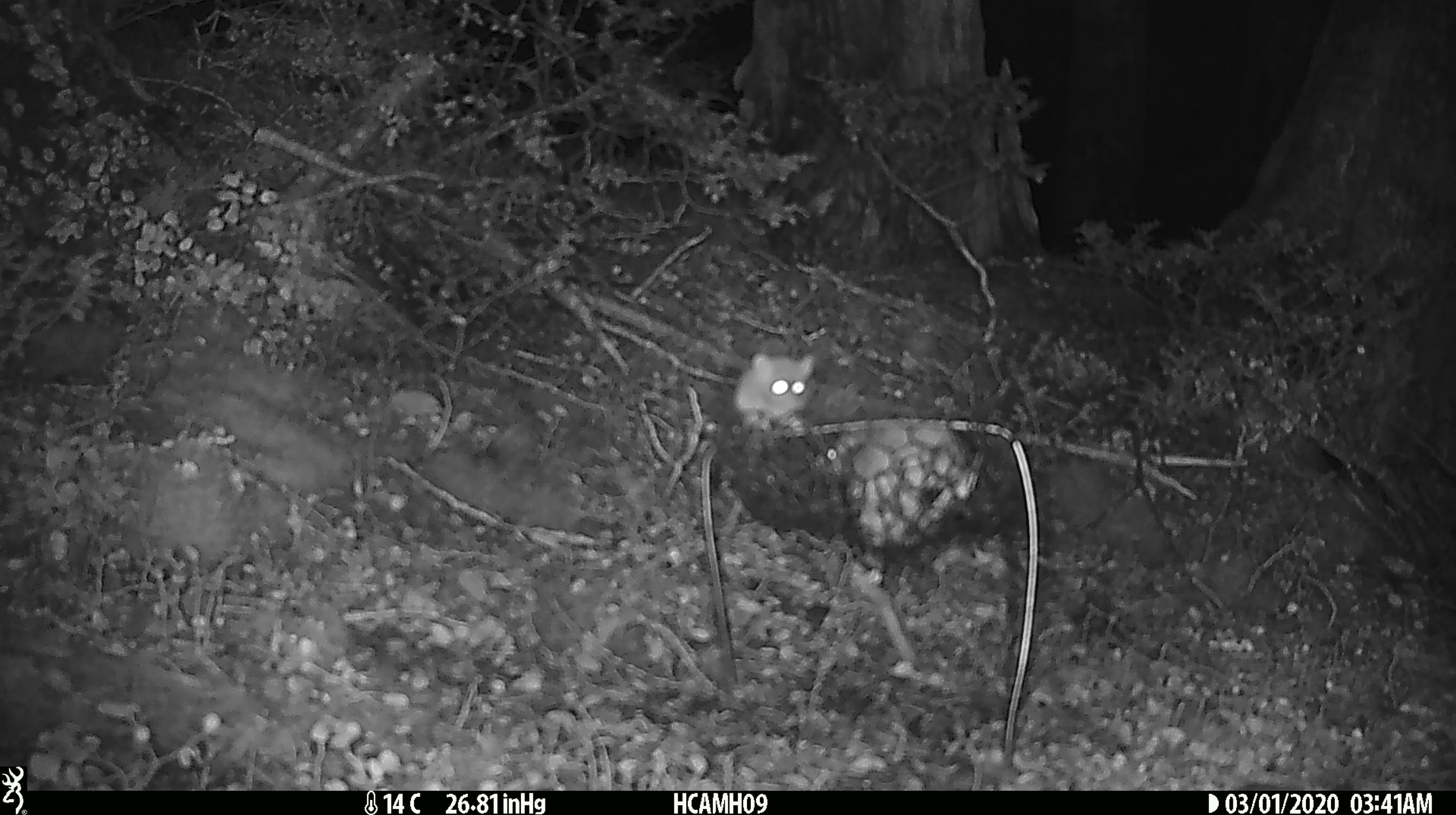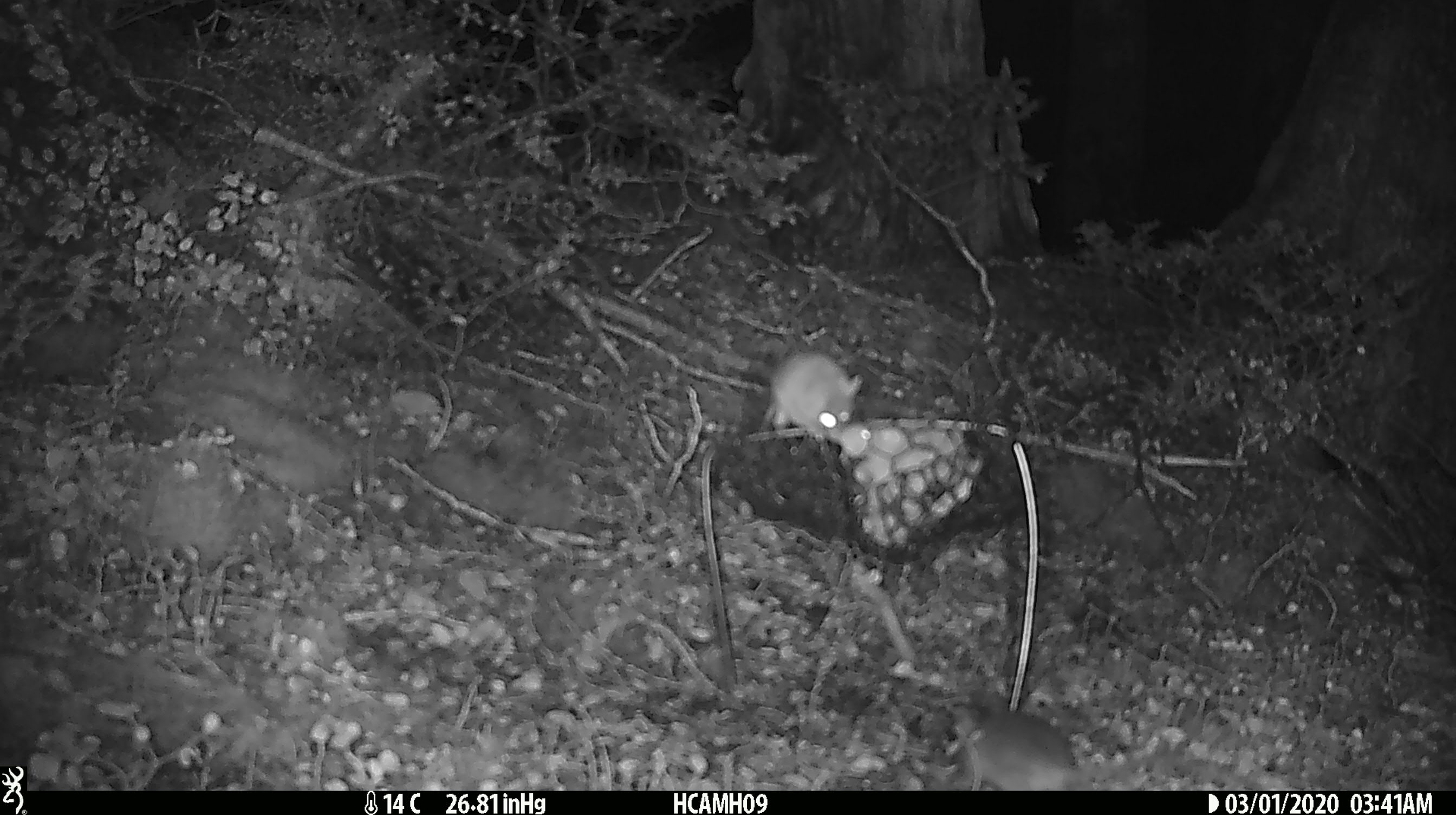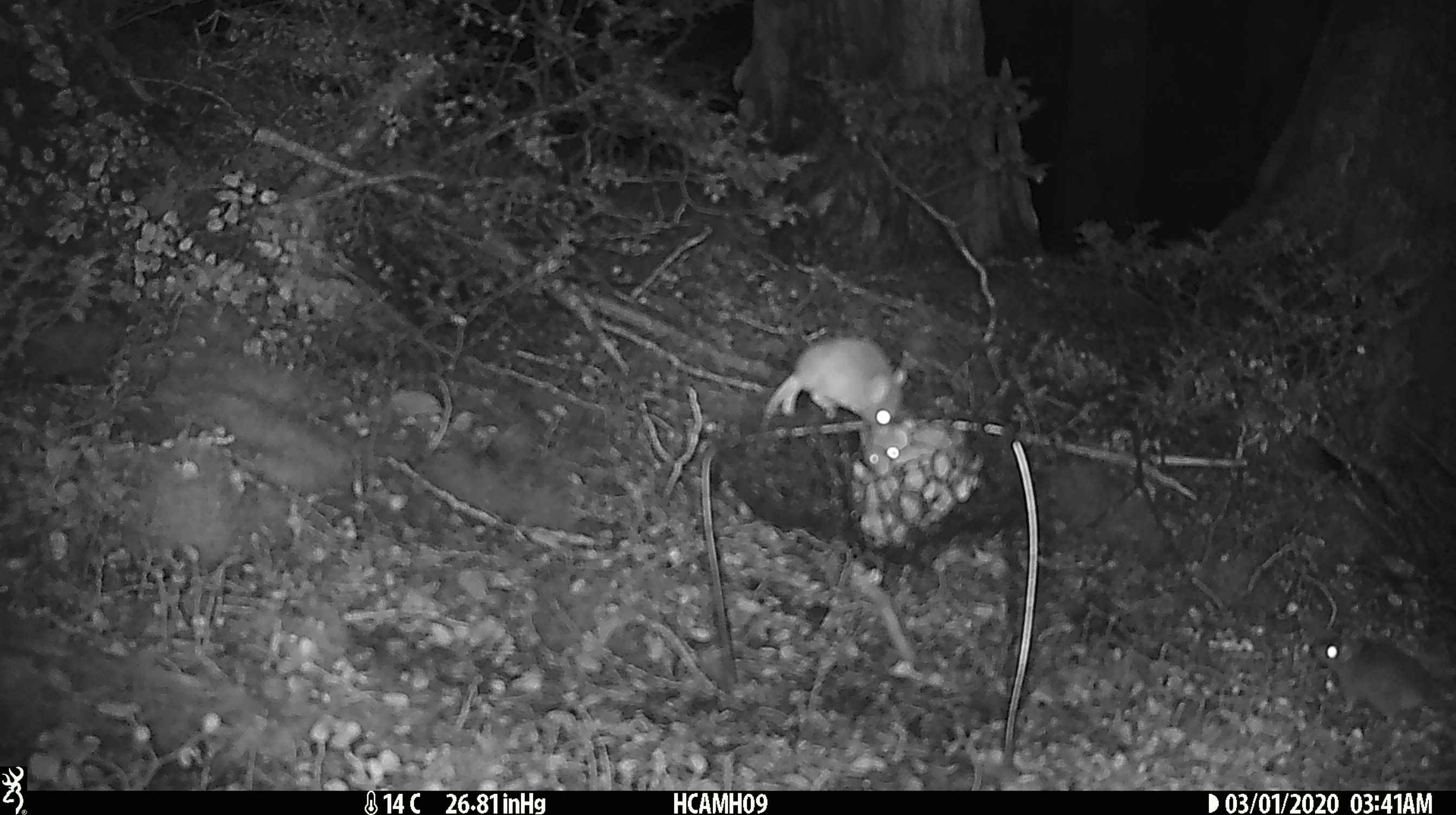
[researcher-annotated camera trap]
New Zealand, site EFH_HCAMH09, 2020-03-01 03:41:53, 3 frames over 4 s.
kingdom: Animalia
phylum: Chordata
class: Mammalia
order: Rodentia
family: Muridae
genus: Mus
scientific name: Mus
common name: mouse